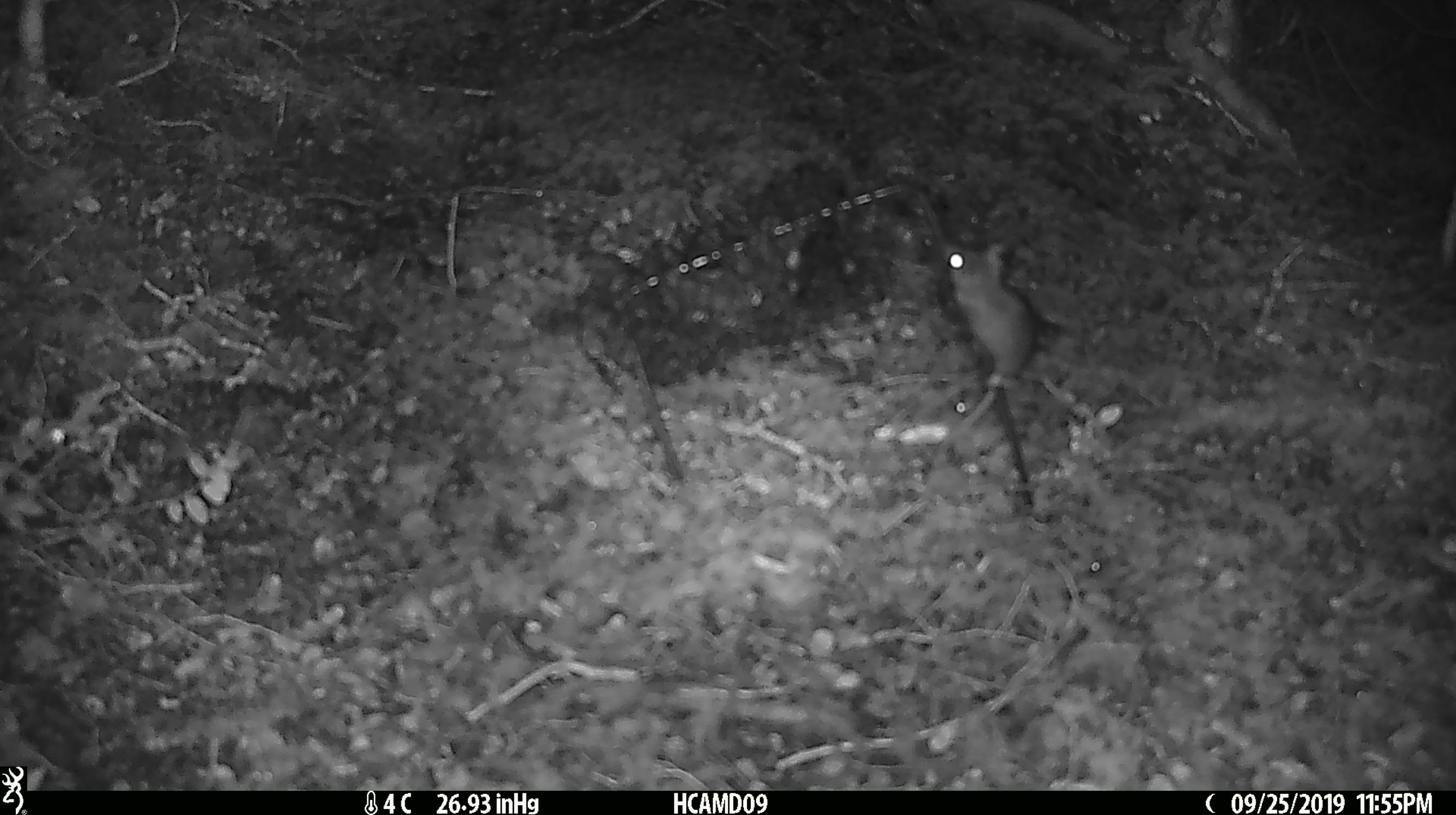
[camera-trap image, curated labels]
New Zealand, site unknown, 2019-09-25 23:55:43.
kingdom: Animalia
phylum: Chordata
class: Mammalia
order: Rodentia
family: Muridae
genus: Mus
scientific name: Mus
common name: mouse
Mouse (Mus).